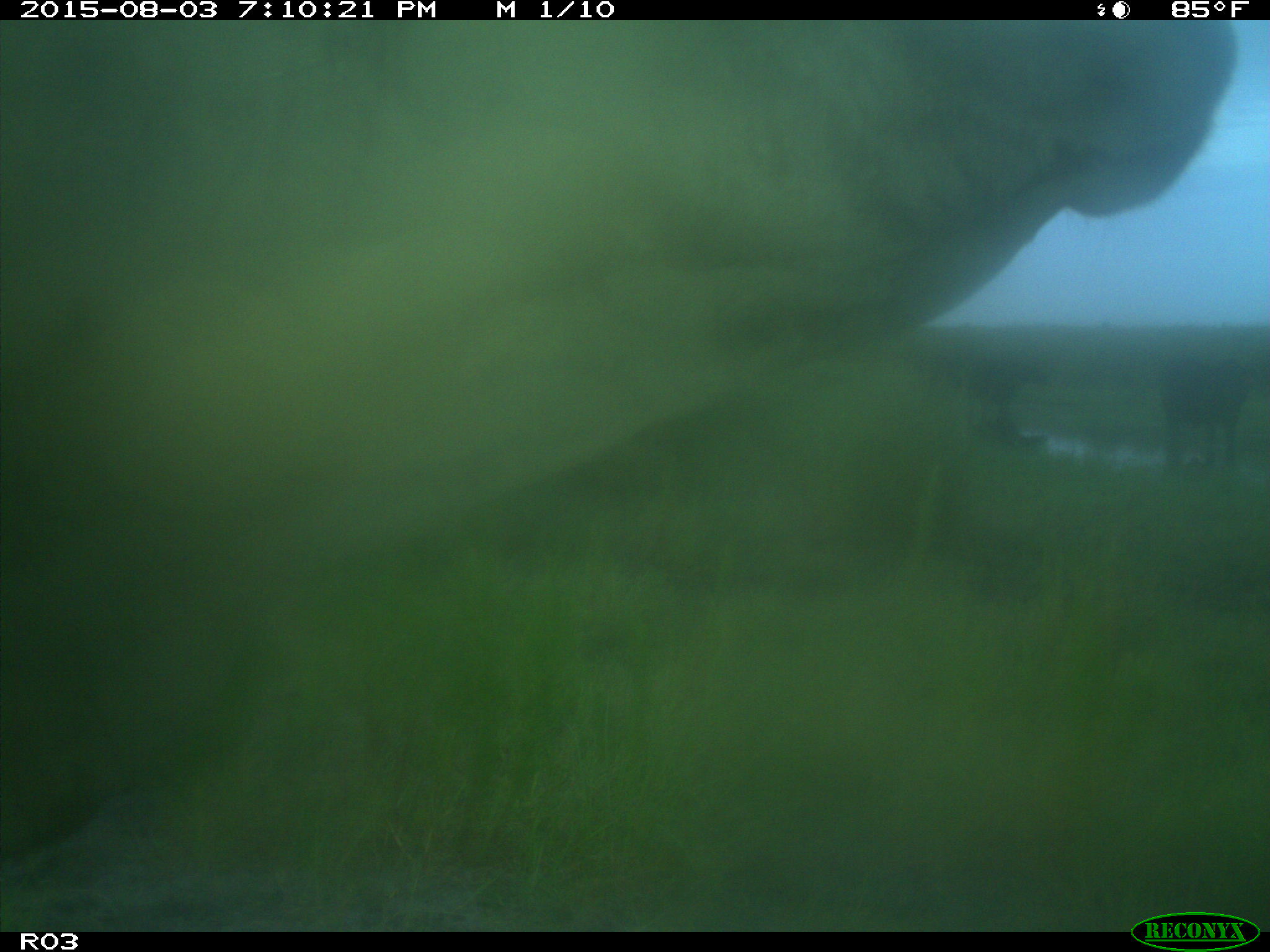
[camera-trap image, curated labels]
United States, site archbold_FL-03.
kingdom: Animalia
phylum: Chordata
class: Mammalia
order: Artiodactyla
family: Bovidae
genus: Bos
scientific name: Bos taurus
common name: domestic cow